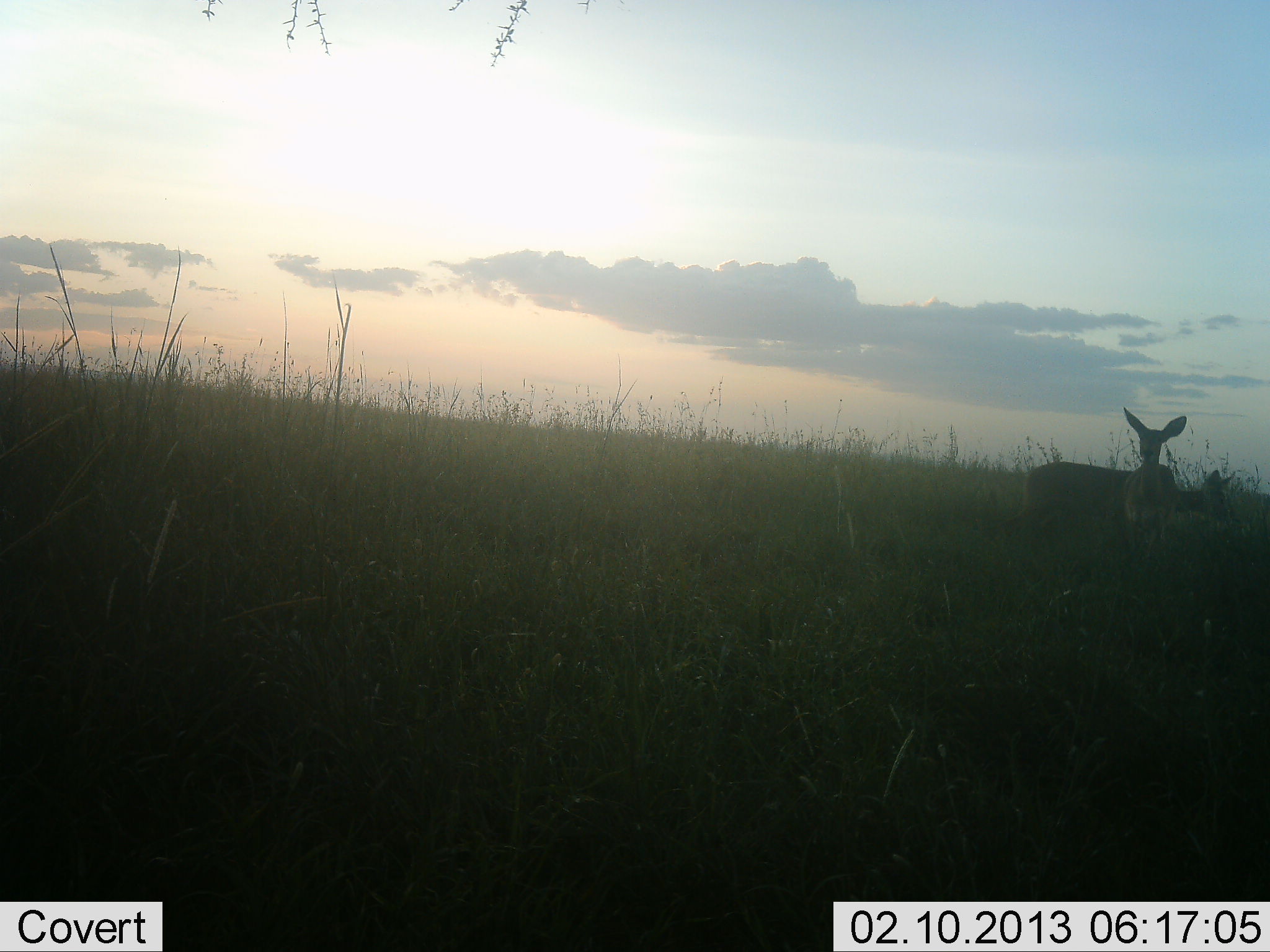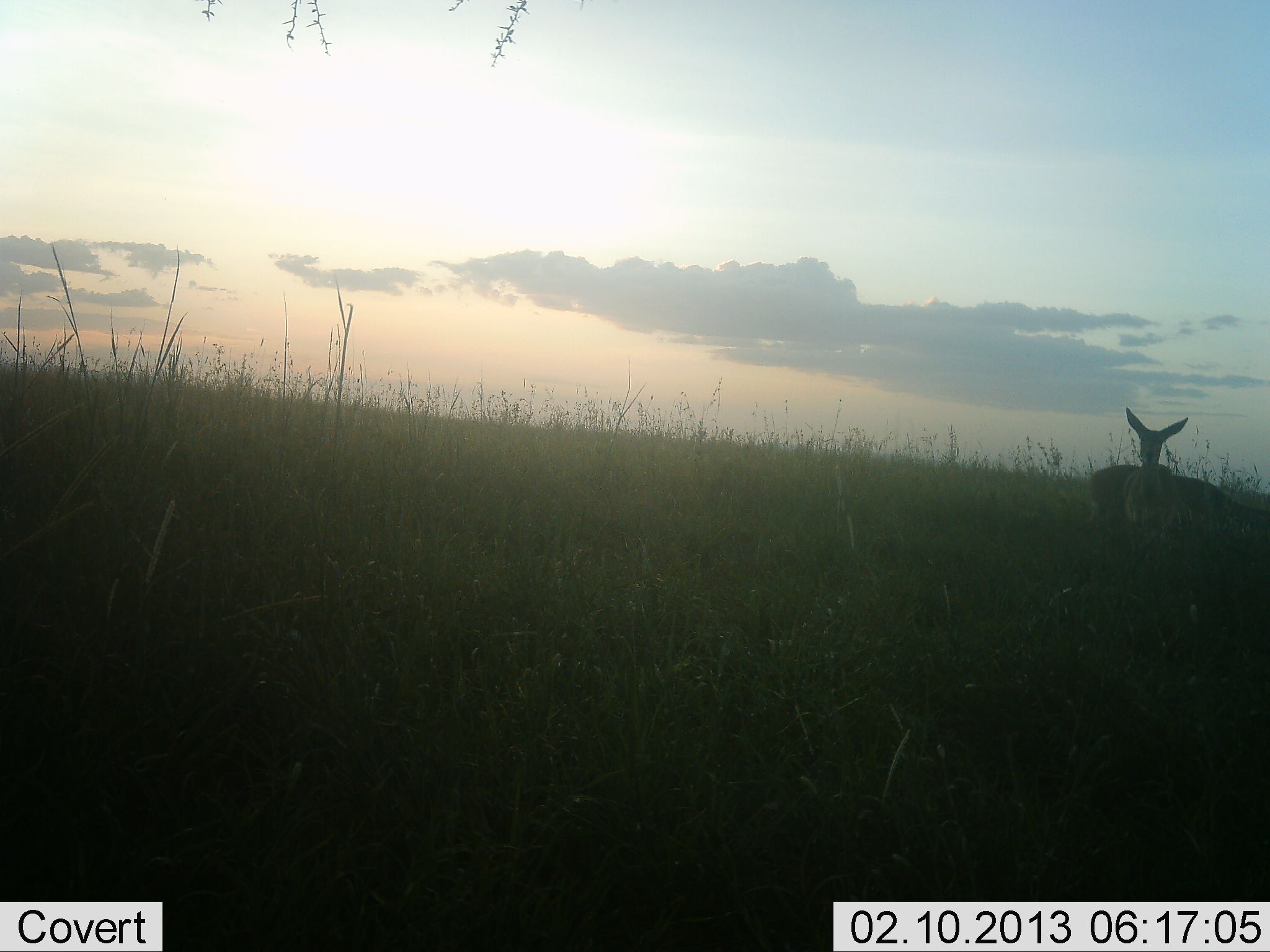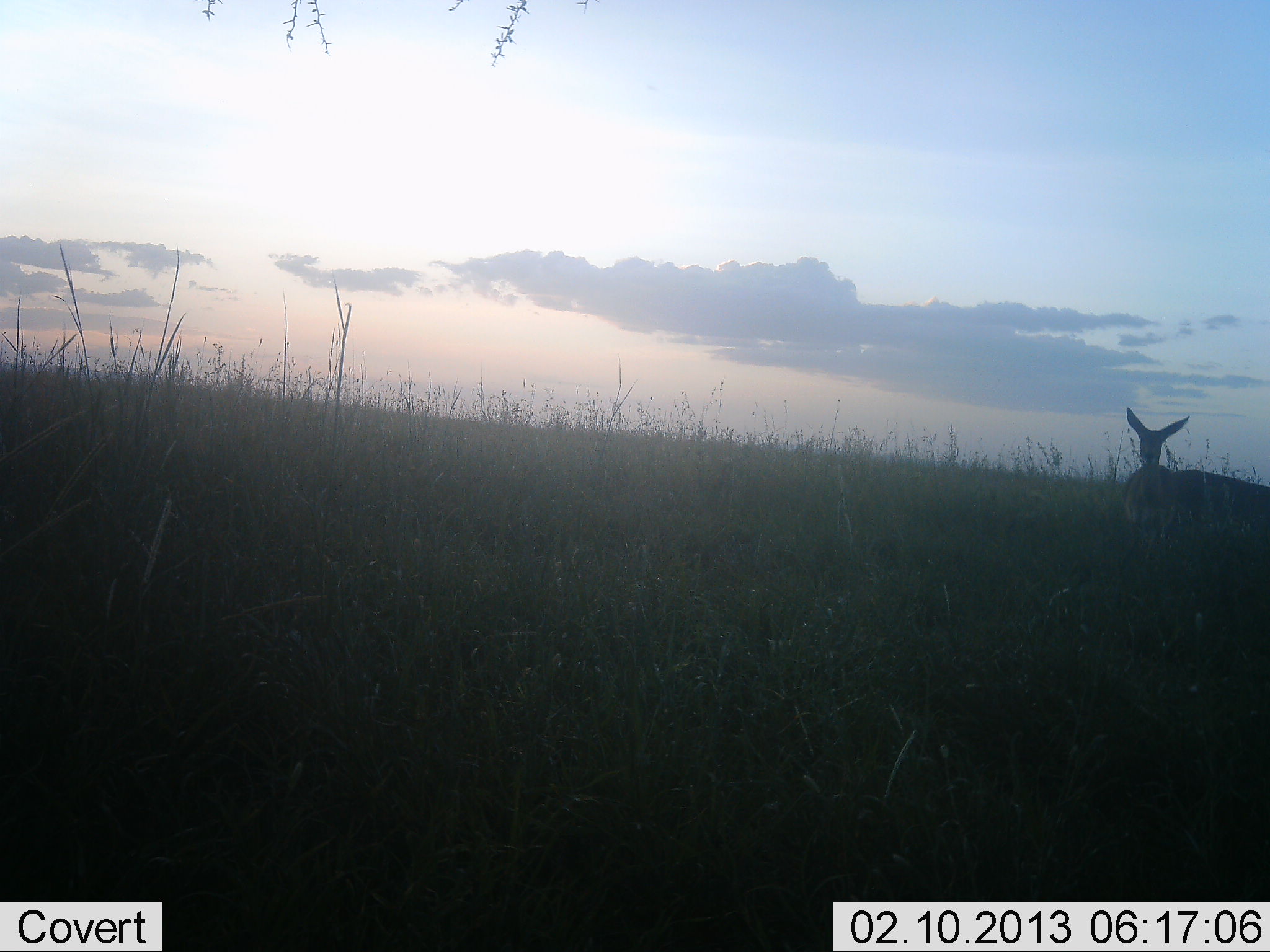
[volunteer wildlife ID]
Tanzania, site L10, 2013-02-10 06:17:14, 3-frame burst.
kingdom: Animalia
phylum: Chordata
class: Mammalia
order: Artiodactyla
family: Bovidae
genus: Redunca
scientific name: Redunca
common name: reedbuck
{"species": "reedbuck (Redunca)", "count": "2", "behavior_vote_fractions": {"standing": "100%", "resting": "0%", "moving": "33%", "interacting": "0%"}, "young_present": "0%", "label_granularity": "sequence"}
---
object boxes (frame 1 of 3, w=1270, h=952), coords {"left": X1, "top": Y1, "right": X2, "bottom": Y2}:
animal: {"left": 997, "top": 459, "right": 1238, "bottom": 573}; {"left": 1117, "top": 404, "right": 1191, "bottom": 574}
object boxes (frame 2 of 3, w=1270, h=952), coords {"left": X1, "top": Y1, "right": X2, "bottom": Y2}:
animal: {"left": 1085, "top": 461, "right": 1270, "bottom": 574}; {"left": 1121, "top": 405, "right": 1194, "bottom": 575}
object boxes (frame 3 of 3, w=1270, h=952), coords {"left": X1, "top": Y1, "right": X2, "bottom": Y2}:
animal: {"left": 1122, "top": 465, "right": 1270, "bottom": 561}; {"left": 1117, "top": 404, "right": 1191, "bottom": 582}